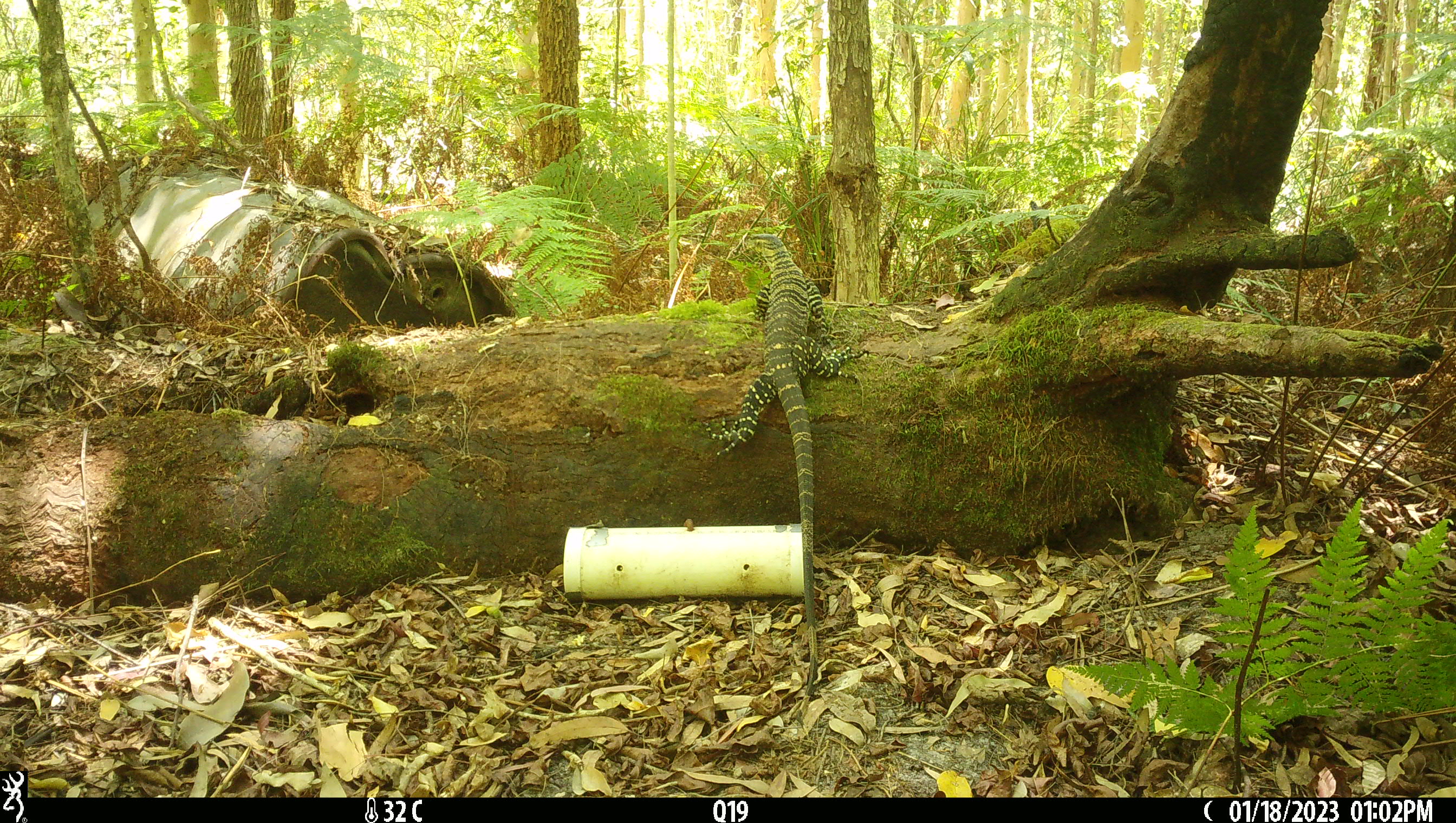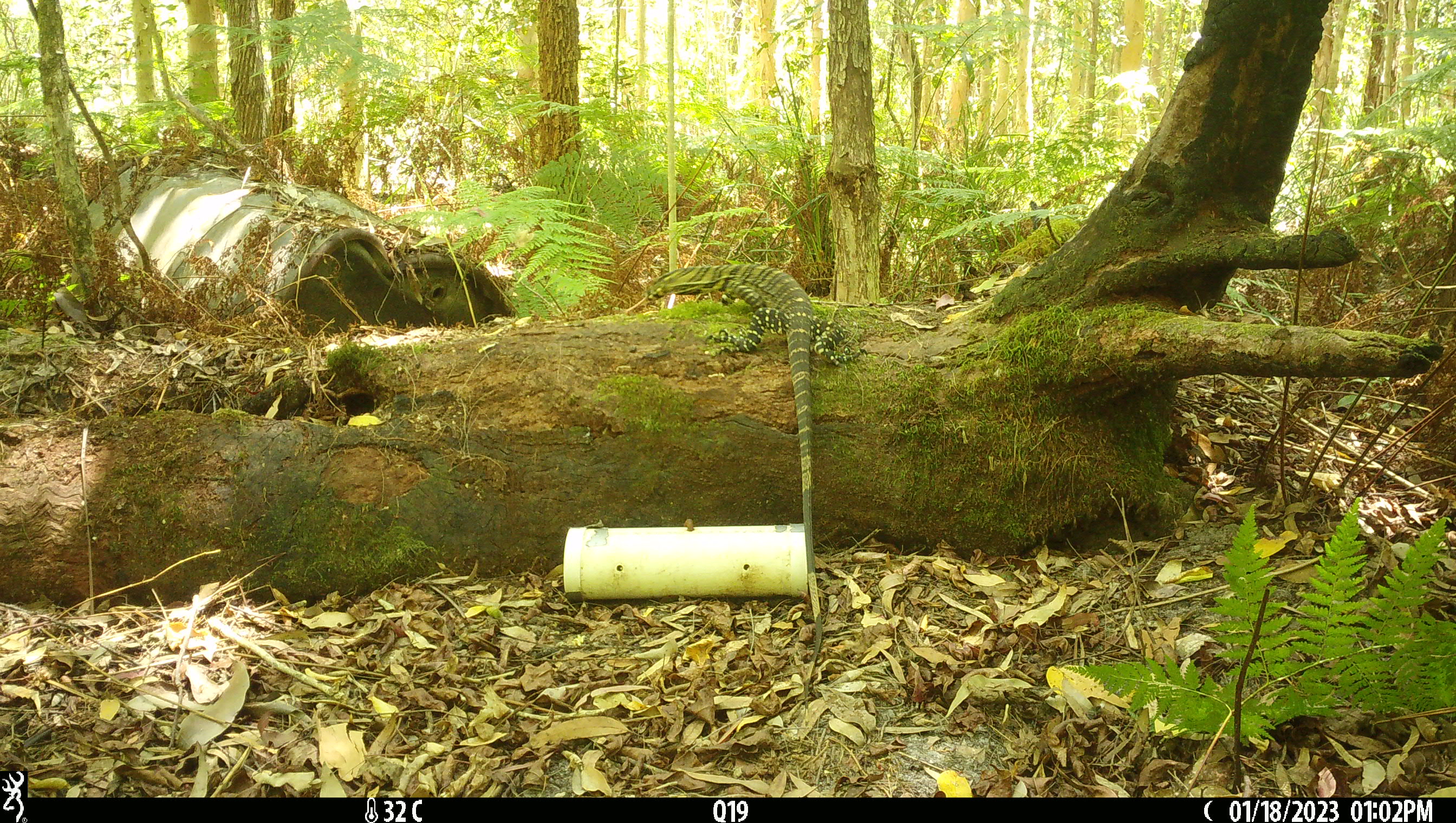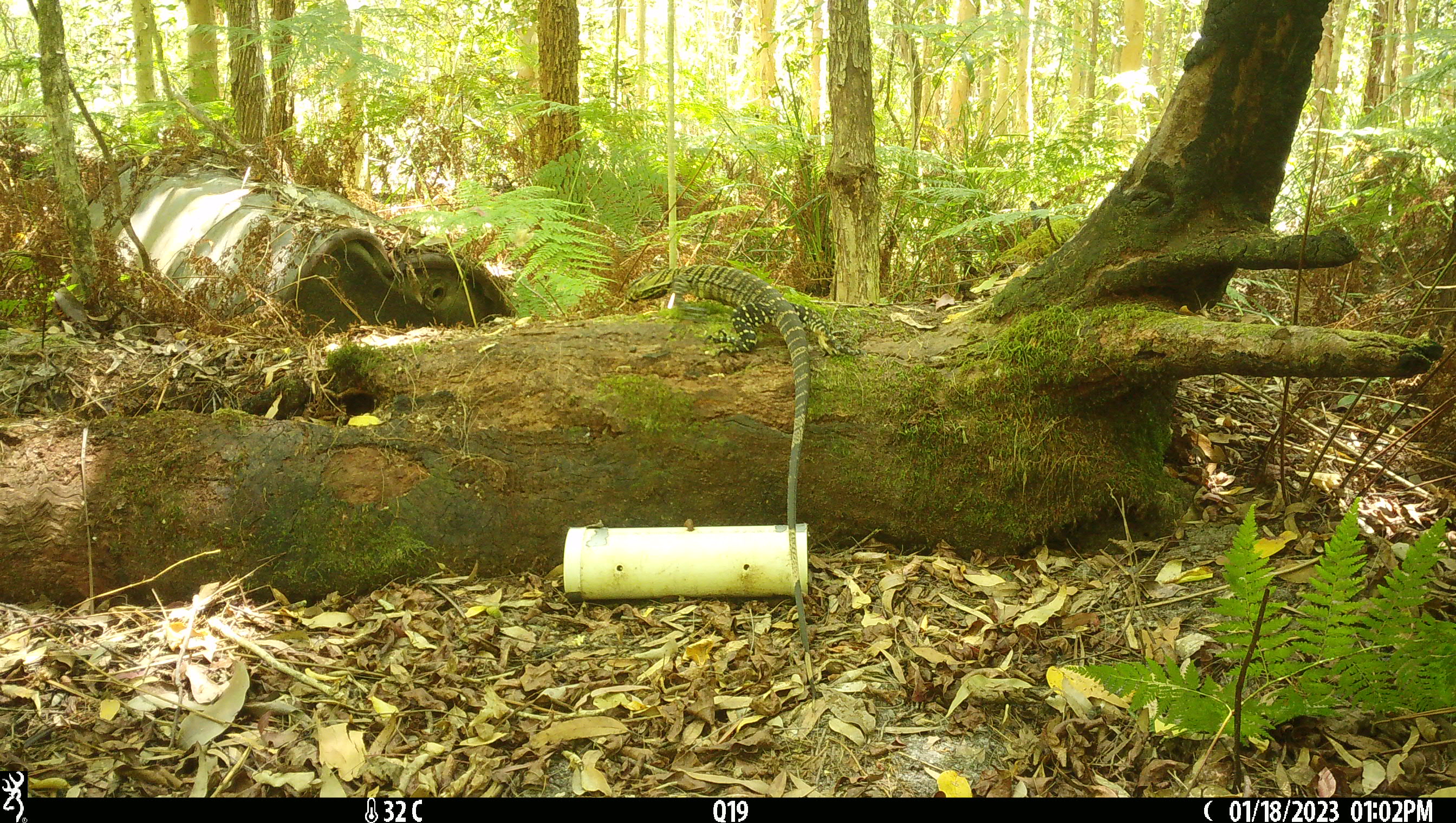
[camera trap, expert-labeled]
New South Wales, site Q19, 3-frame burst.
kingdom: Animalia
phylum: Chordata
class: Reptilia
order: Squamata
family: Varanidae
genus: Varanus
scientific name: Varanus varius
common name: lace monitor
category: goanna